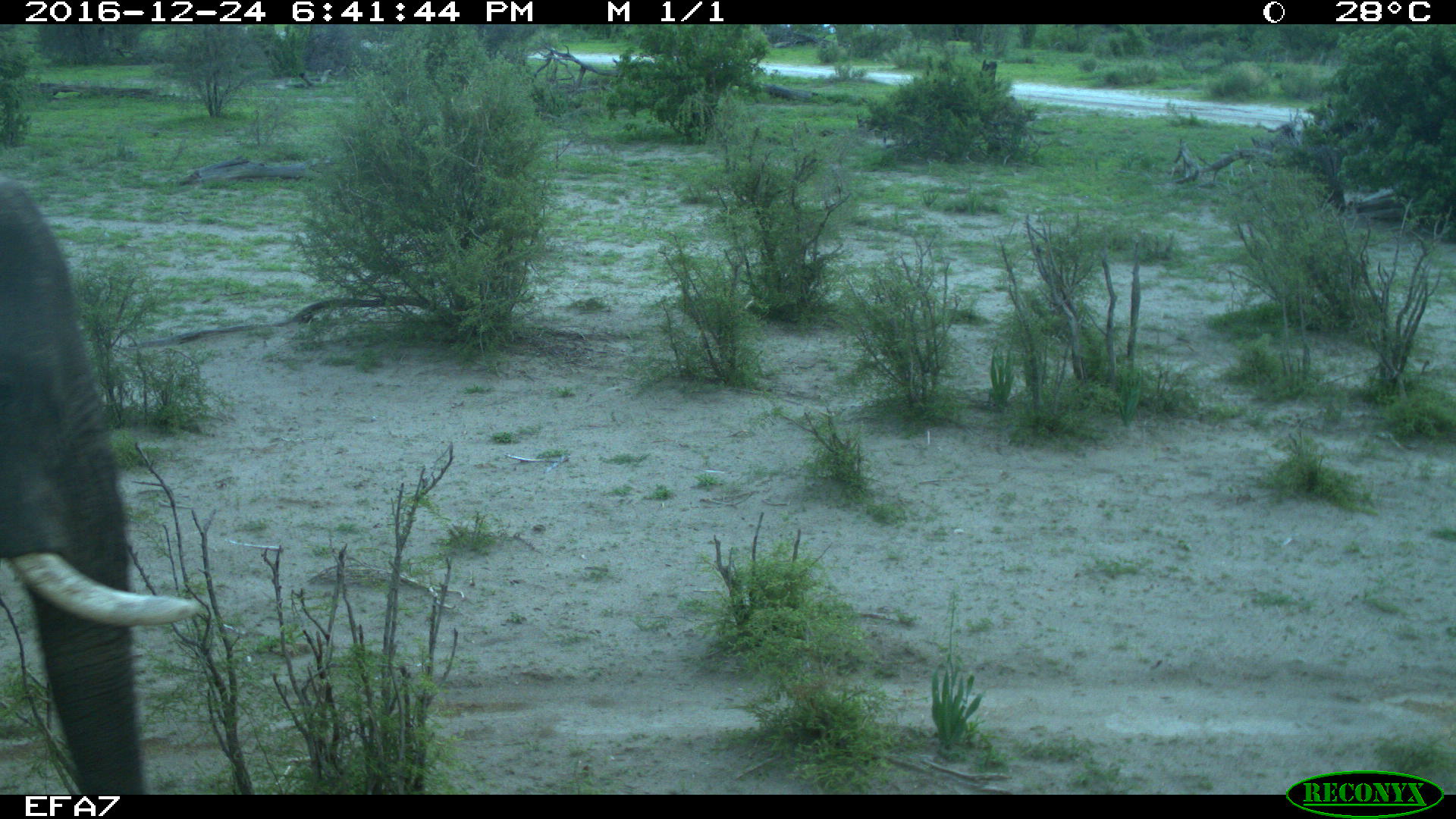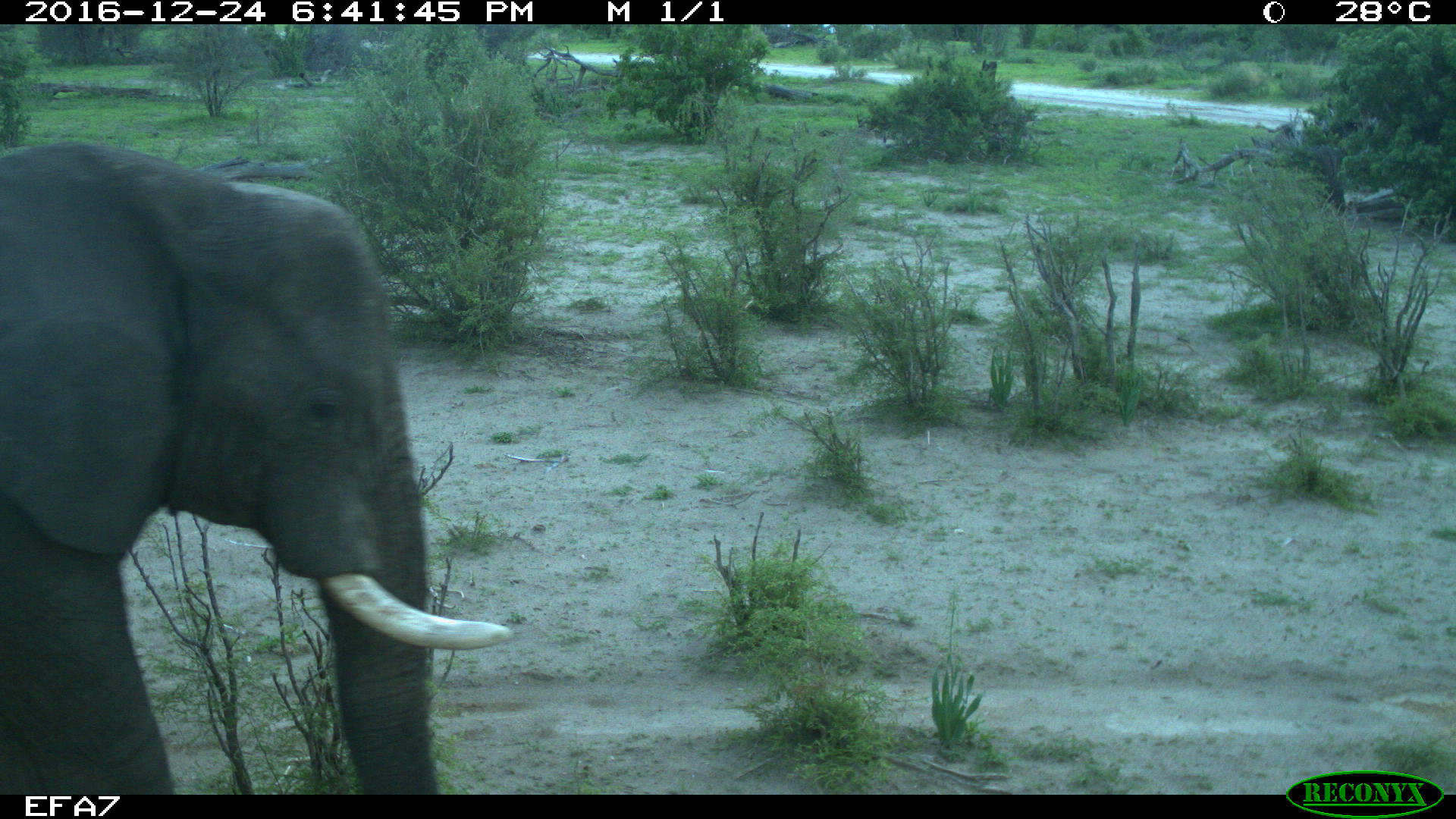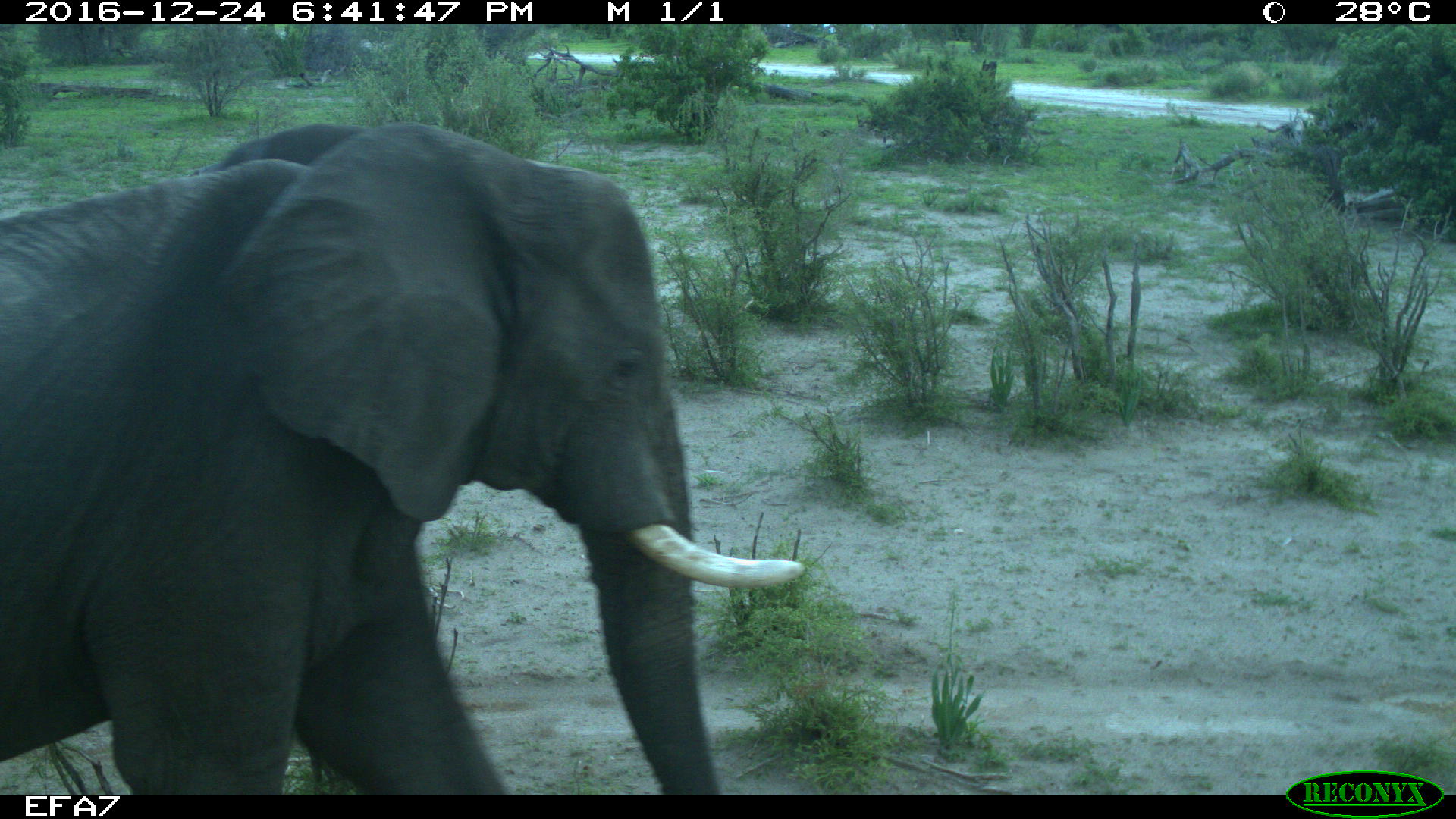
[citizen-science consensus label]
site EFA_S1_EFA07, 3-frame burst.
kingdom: Animalia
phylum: Chordata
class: Mammalia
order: Proboscidea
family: Elephantidae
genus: Loxodonta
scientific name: Loxodonta africana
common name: african bush elephant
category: elephant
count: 1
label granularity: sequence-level